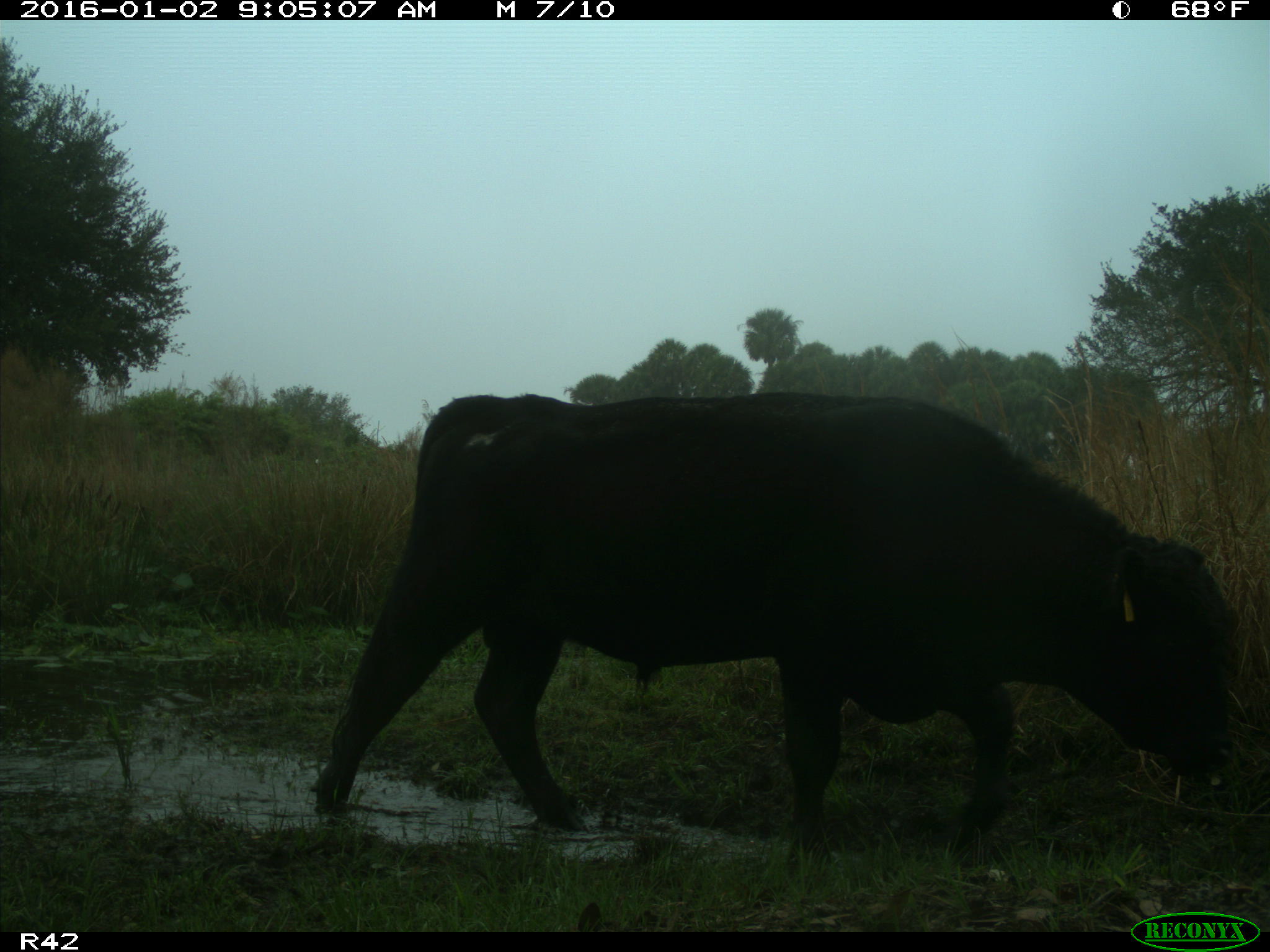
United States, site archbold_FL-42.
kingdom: Animalia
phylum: Chordata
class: Mammalia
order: Artiodactyla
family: Bovidae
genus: Bos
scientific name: Bos taurus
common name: domestic cow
Bos taurus (domestic cow).